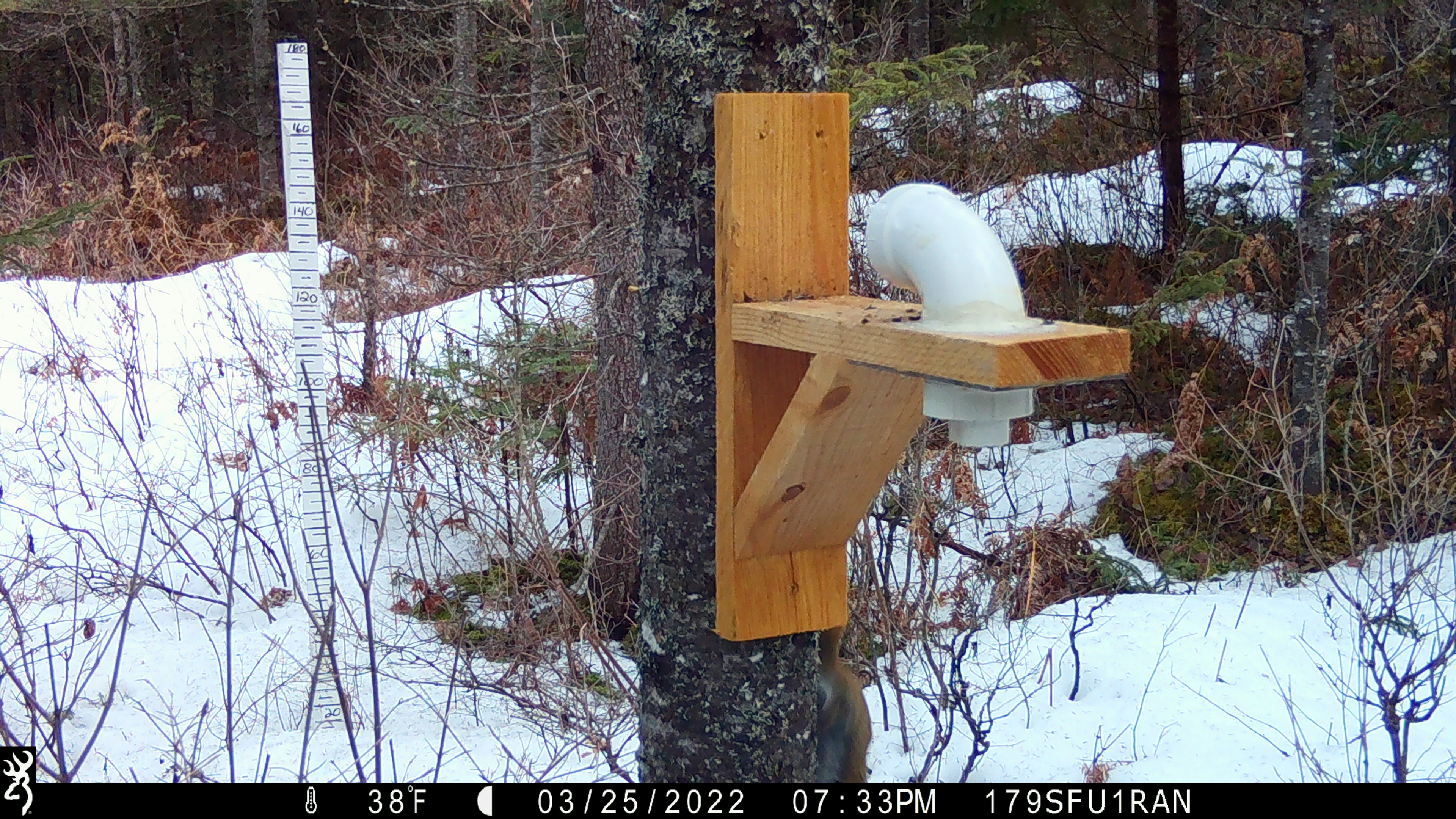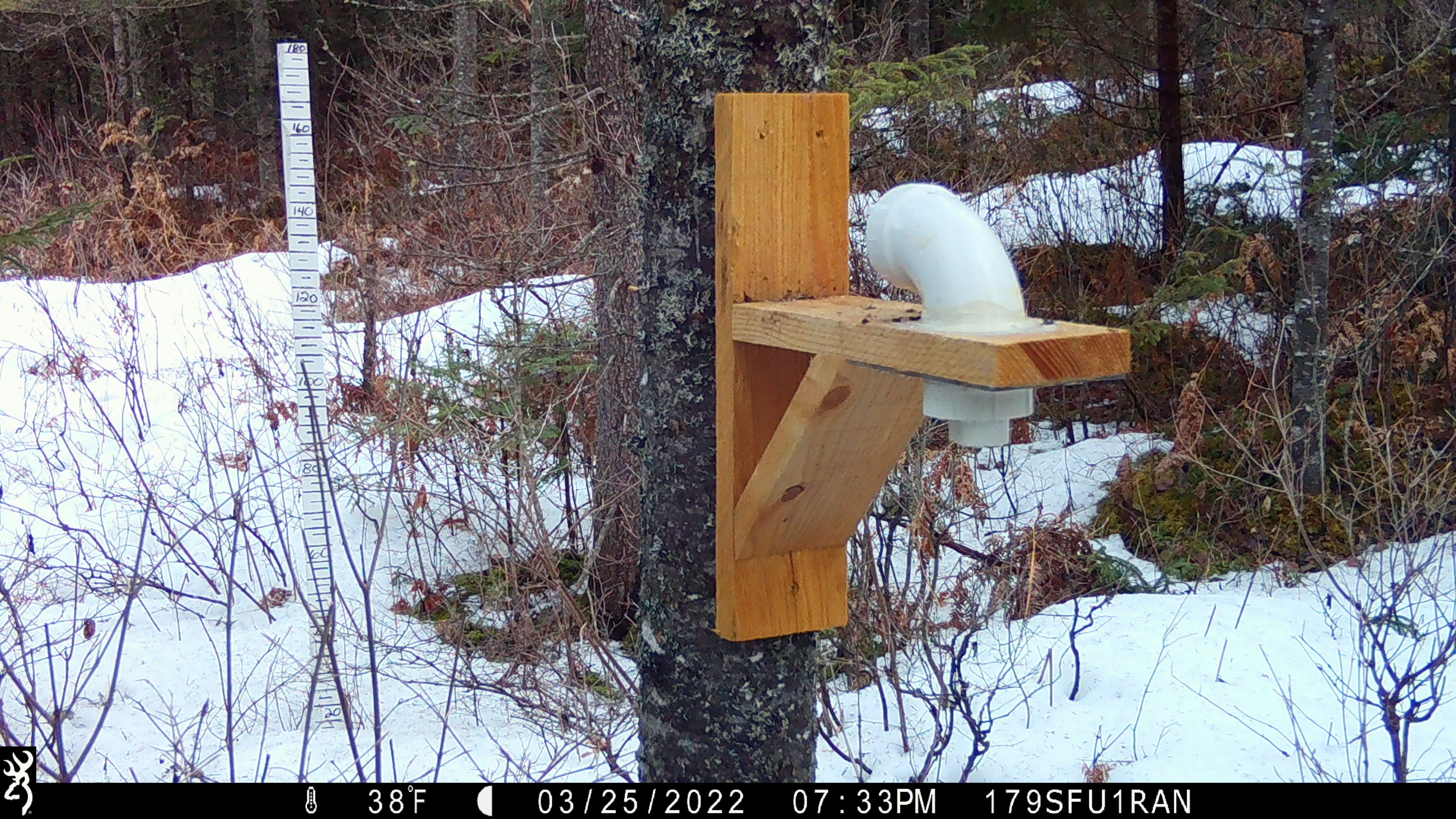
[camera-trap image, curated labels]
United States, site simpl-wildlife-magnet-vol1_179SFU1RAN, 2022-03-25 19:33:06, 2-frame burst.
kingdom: Animalia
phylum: Chordata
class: Mammalia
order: Rodentia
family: Sciuridae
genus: Tamiasciurus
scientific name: Tamiasciurus hudsonicus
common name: red squirrel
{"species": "red squirrel (Tamiasciurus hudsonicus)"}